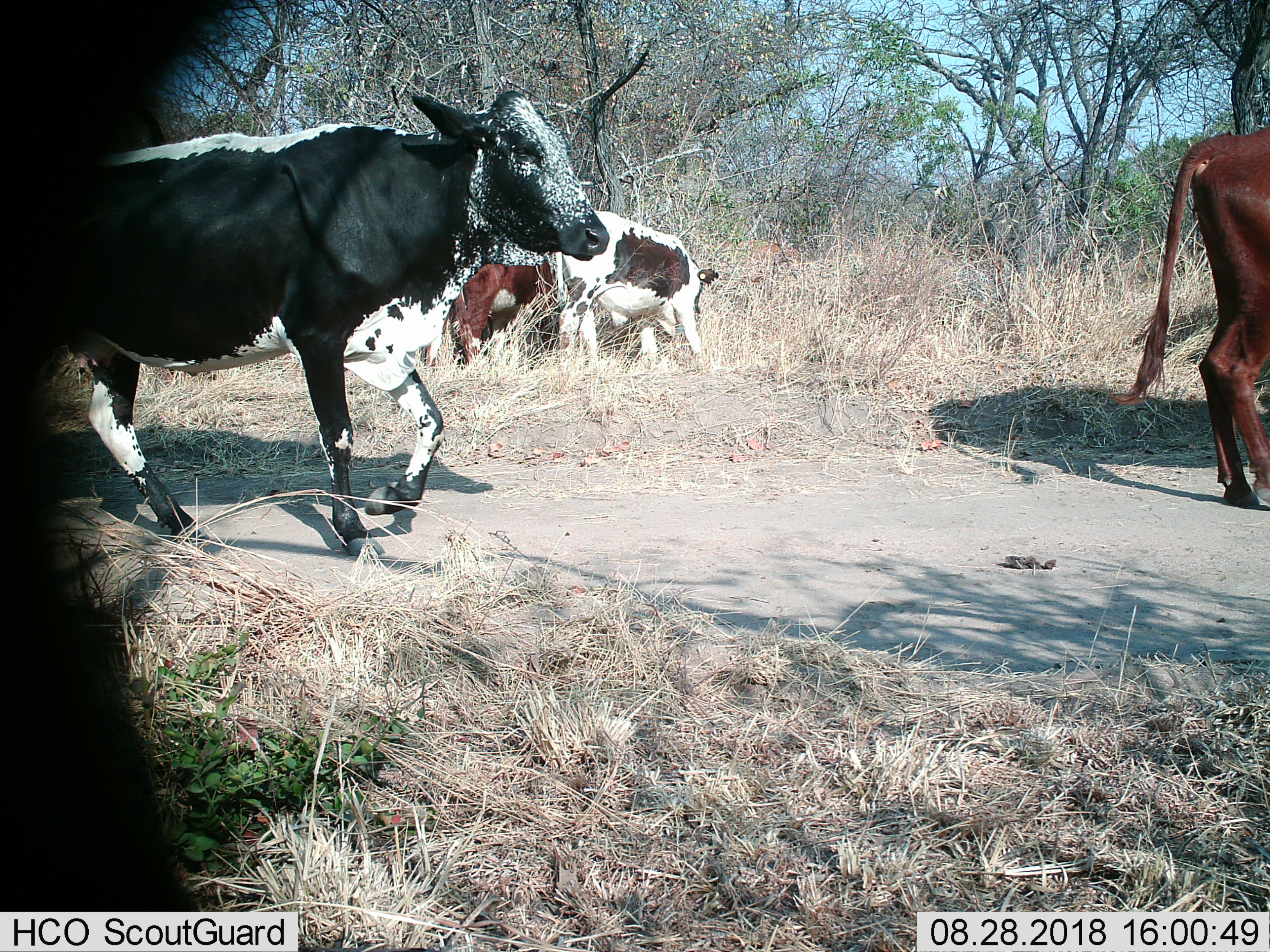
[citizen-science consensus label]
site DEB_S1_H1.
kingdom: Animalia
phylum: Chordata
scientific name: Vertebrata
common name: domestic animal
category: domesticanimal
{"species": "domesticanimal (domestic animal) (Vertebrata)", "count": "4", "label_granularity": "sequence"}